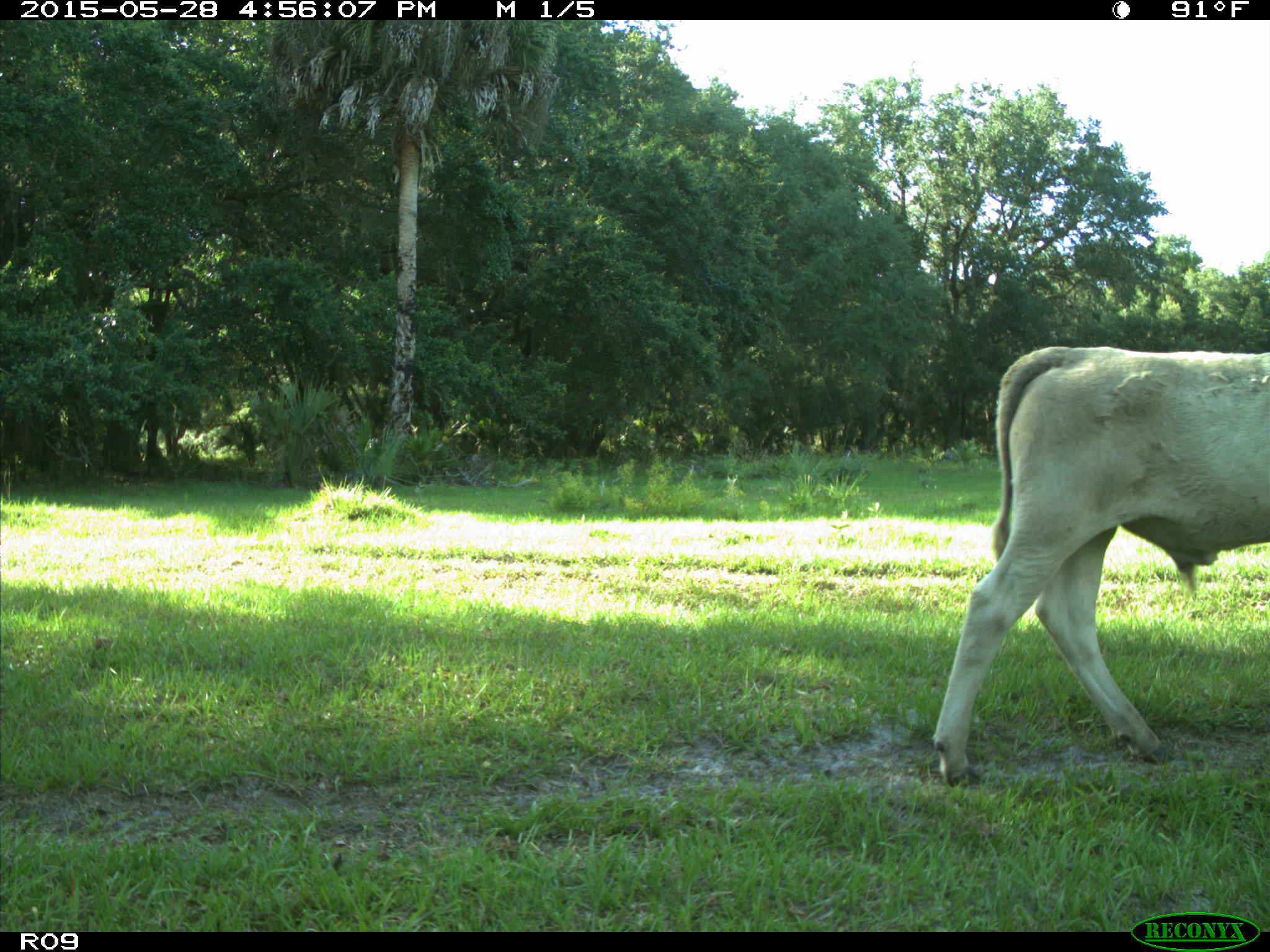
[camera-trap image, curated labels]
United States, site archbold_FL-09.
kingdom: Animalia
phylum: Chordata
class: Mammalia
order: Artiodactyla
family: Bovidae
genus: Bos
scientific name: Bos taurus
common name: domestic cow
Bos taurus (domestic cow).